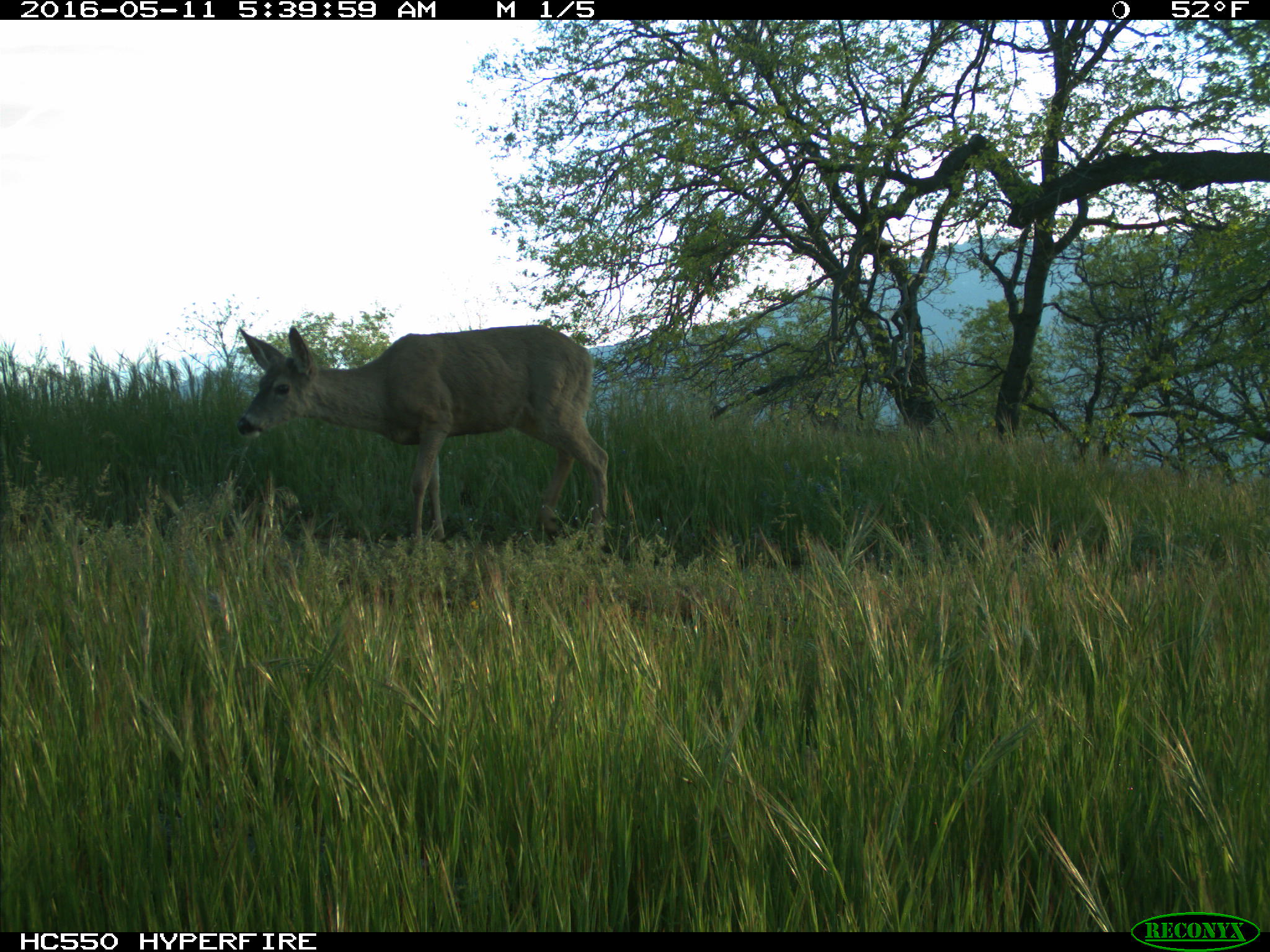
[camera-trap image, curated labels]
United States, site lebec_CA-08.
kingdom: Animalia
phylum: Chordata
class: Mammalia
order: Artiodactyla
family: Cervidae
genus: Odocoileus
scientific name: Odocoileus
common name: deer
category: unidentified deer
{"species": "unidentified deer (deer) (Odocoileus)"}